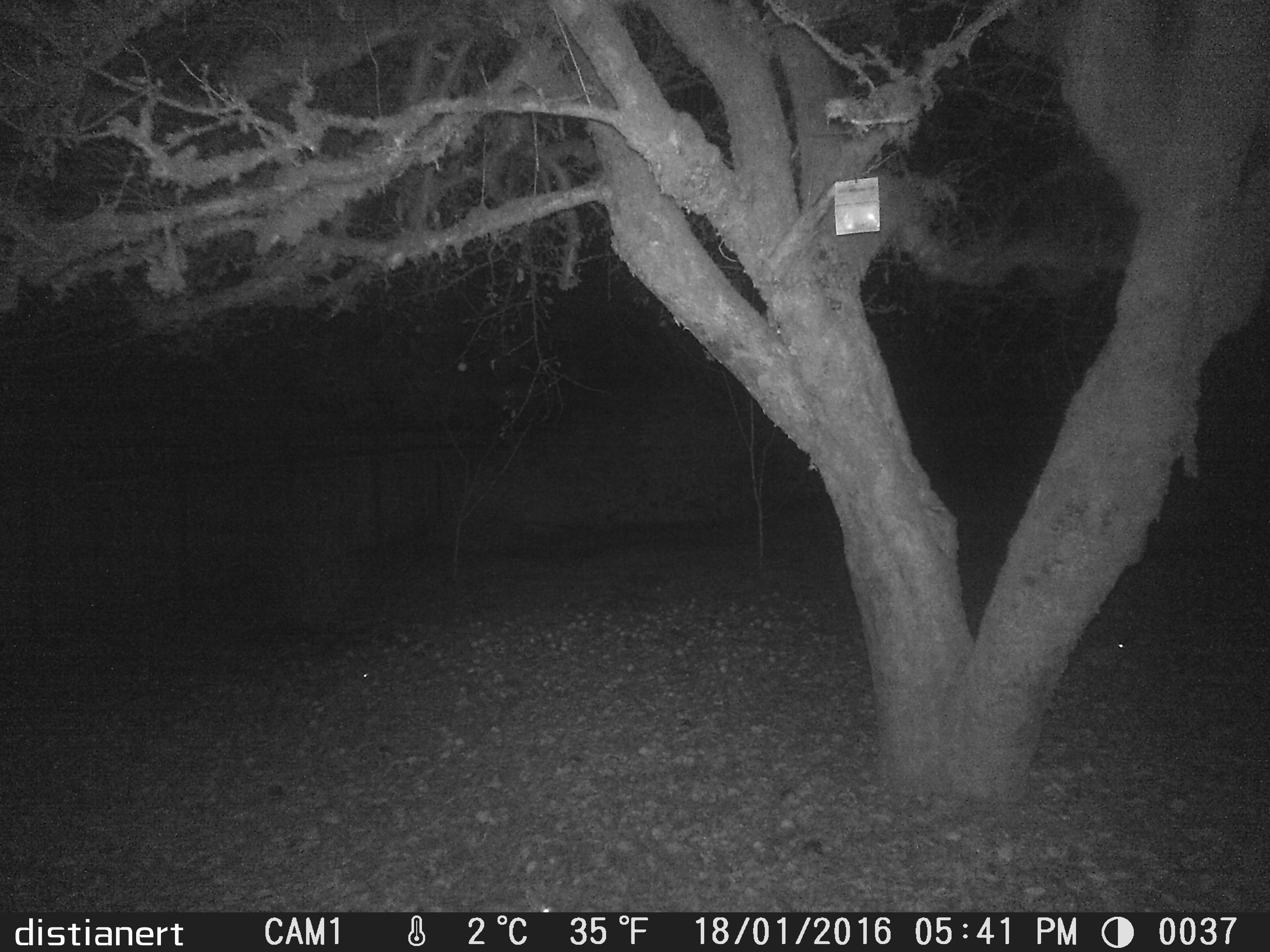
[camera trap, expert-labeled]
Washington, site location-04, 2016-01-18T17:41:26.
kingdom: Animalia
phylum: Chordata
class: Mammalia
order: Lagomorpha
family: Leporidae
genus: Sylvilagus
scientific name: Sylvilagus floridanus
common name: eastern cottontail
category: rabbit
Rabbit (eastern cottontail) (Sylvilagus floridanus).